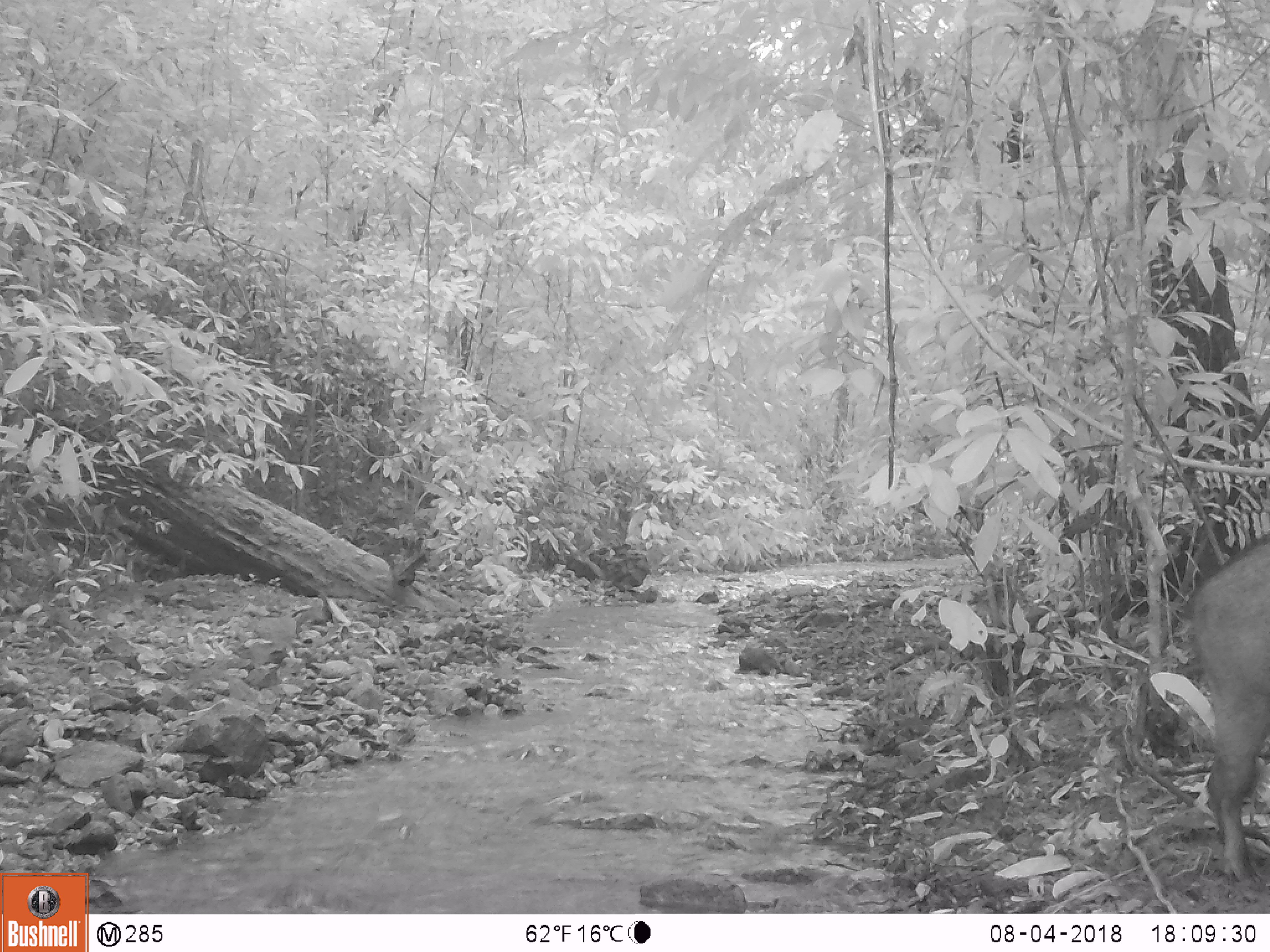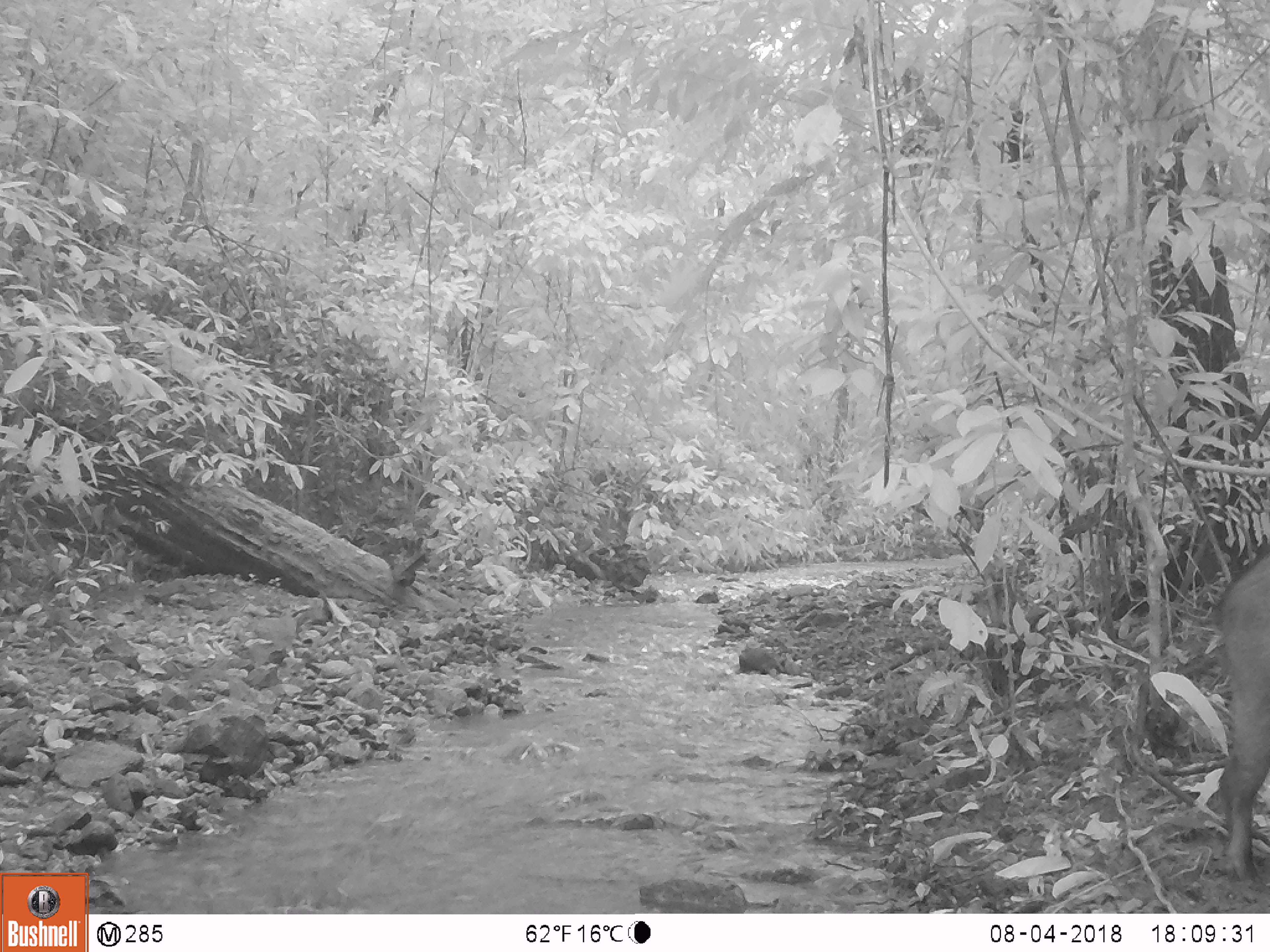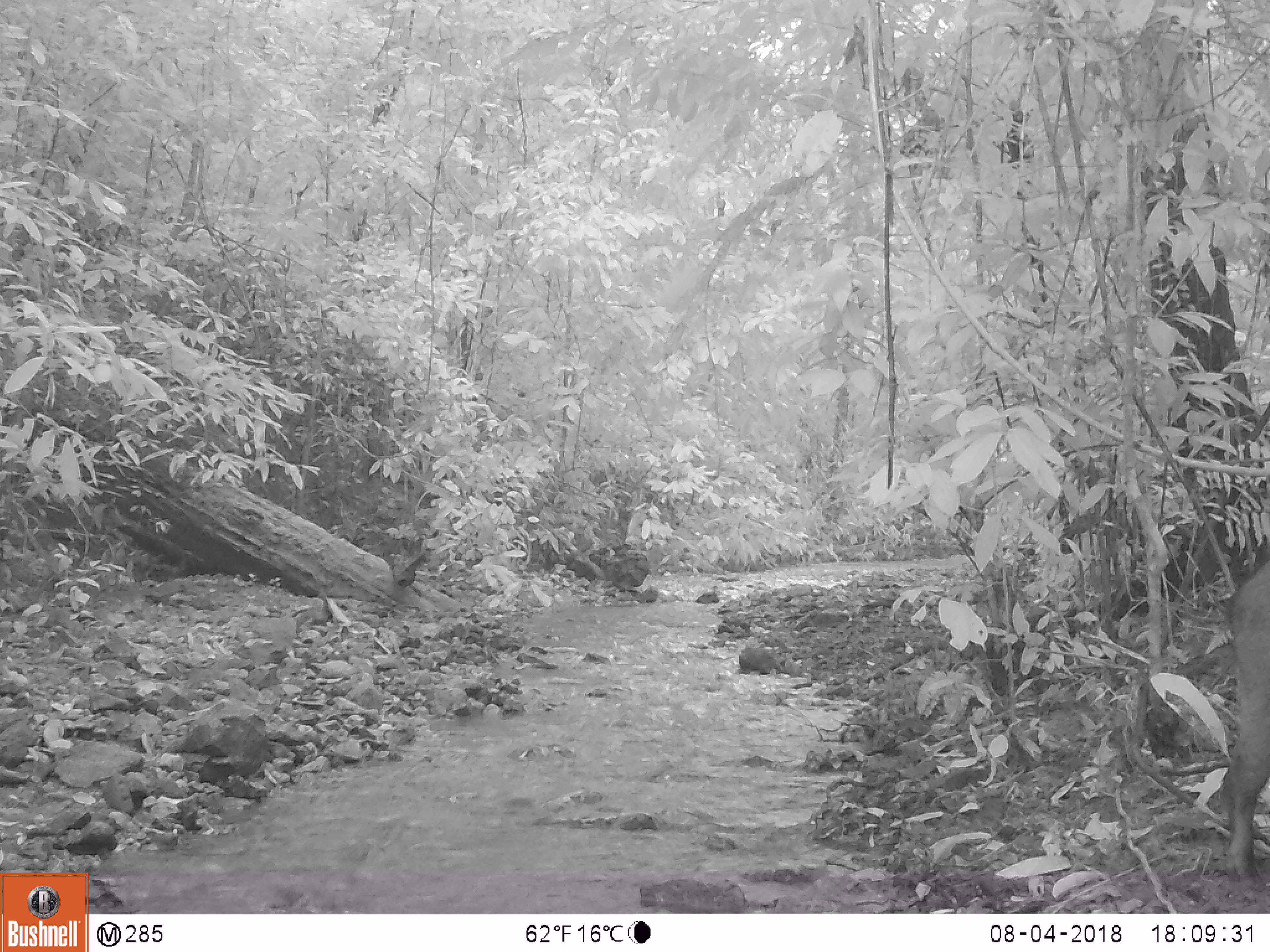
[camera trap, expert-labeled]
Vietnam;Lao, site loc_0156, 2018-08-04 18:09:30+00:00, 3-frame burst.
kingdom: Animalia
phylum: Chordata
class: Mammalia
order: Artiodactyla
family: Suidae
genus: Sus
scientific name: Sus scrofa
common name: eurasian wild pig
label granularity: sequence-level